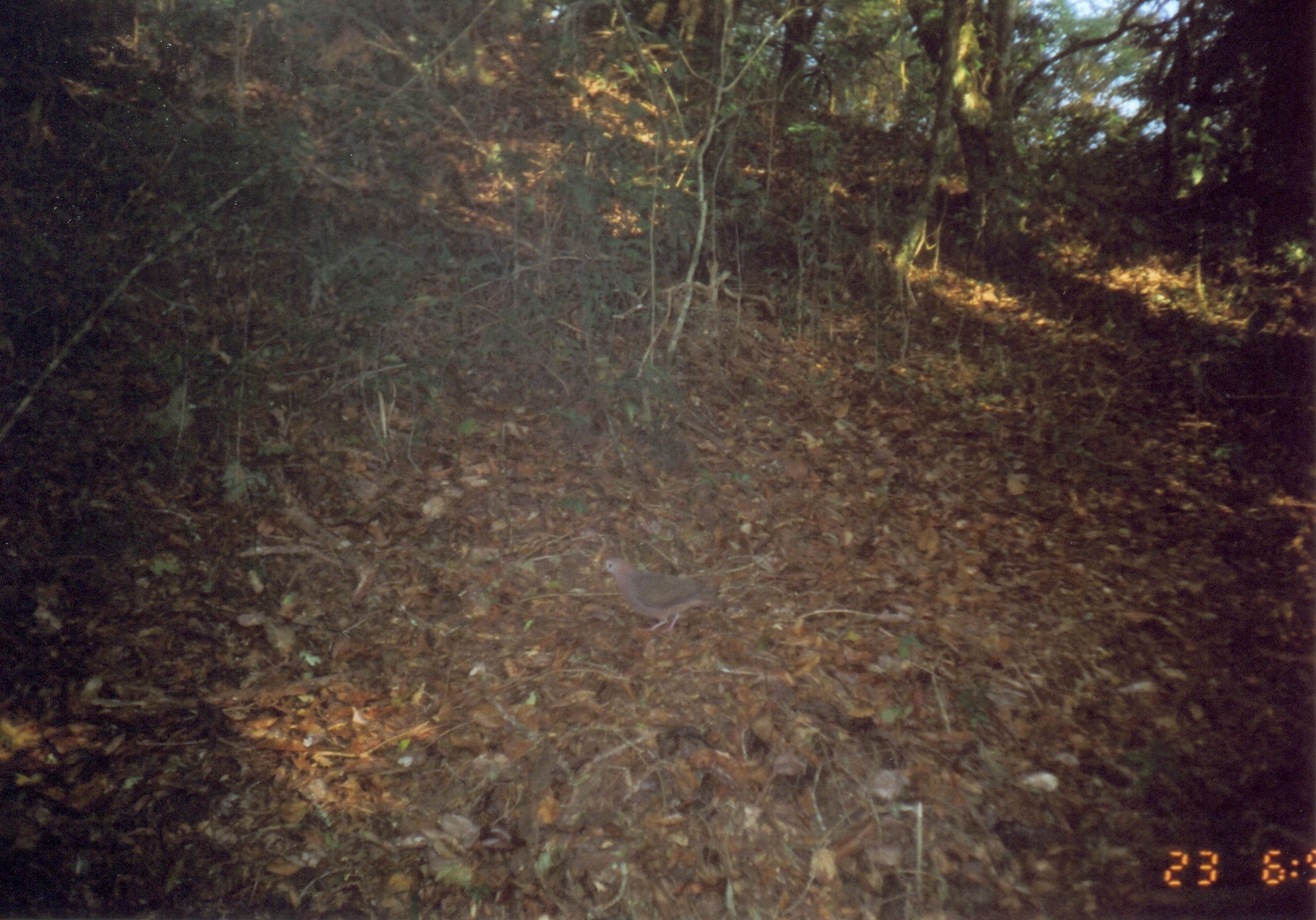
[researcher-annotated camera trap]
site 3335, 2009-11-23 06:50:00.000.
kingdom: Animalia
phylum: Chordata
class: Aves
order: Columbiformes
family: Columbidae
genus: Columba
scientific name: Columba larvata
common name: lemon dove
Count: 1.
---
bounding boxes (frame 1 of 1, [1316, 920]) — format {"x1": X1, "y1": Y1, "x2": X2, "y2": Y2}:
columba larvata: {"x1": 599, "y1": 555, "x2": 724, "y2": 637}